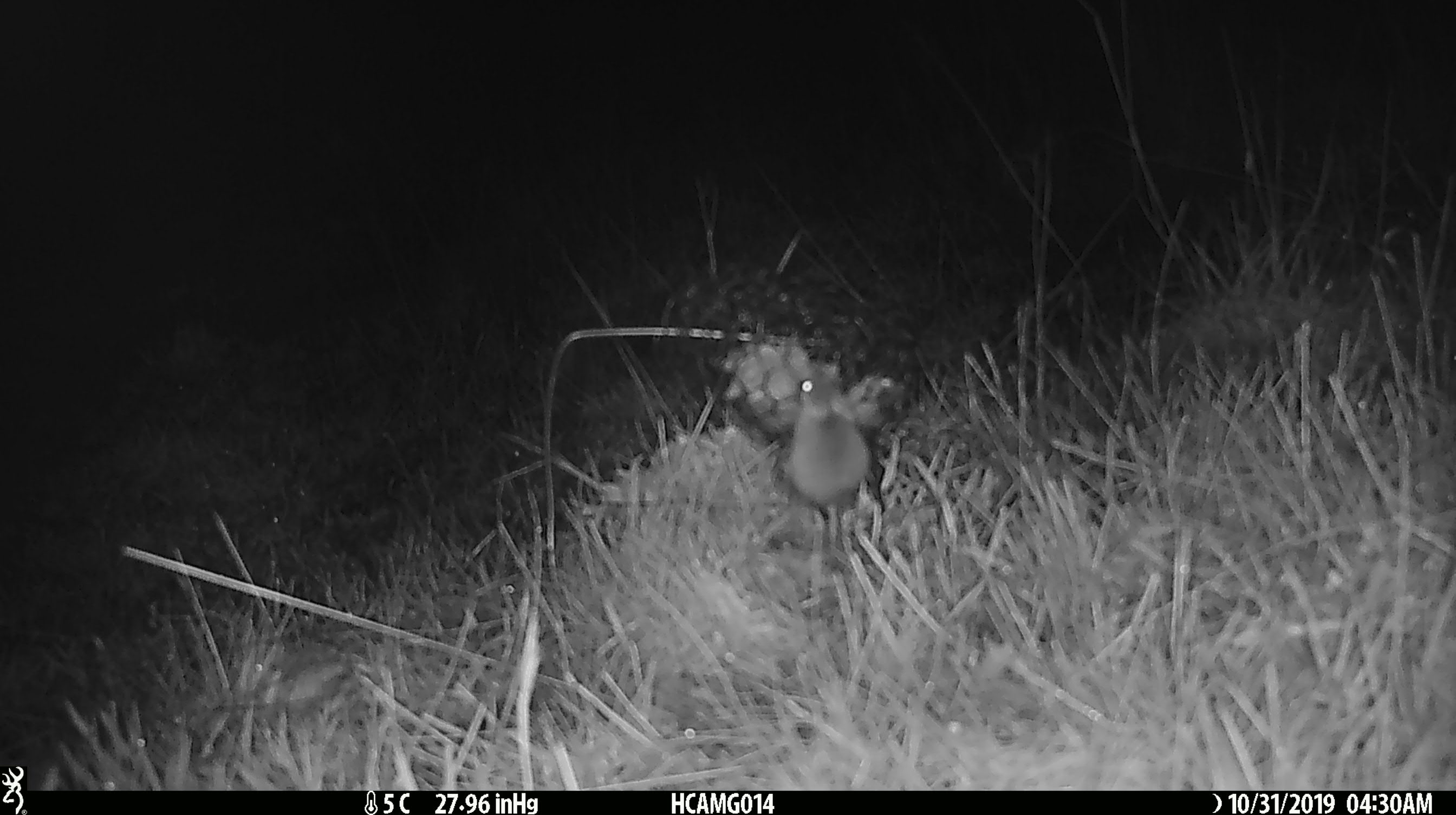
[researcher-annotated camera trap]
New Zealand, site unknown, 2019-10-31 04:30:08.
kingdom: Animalia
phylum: Chordata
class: Mammalia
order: Rodentia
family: Muridae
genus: Mus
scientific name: Mus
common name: mouse